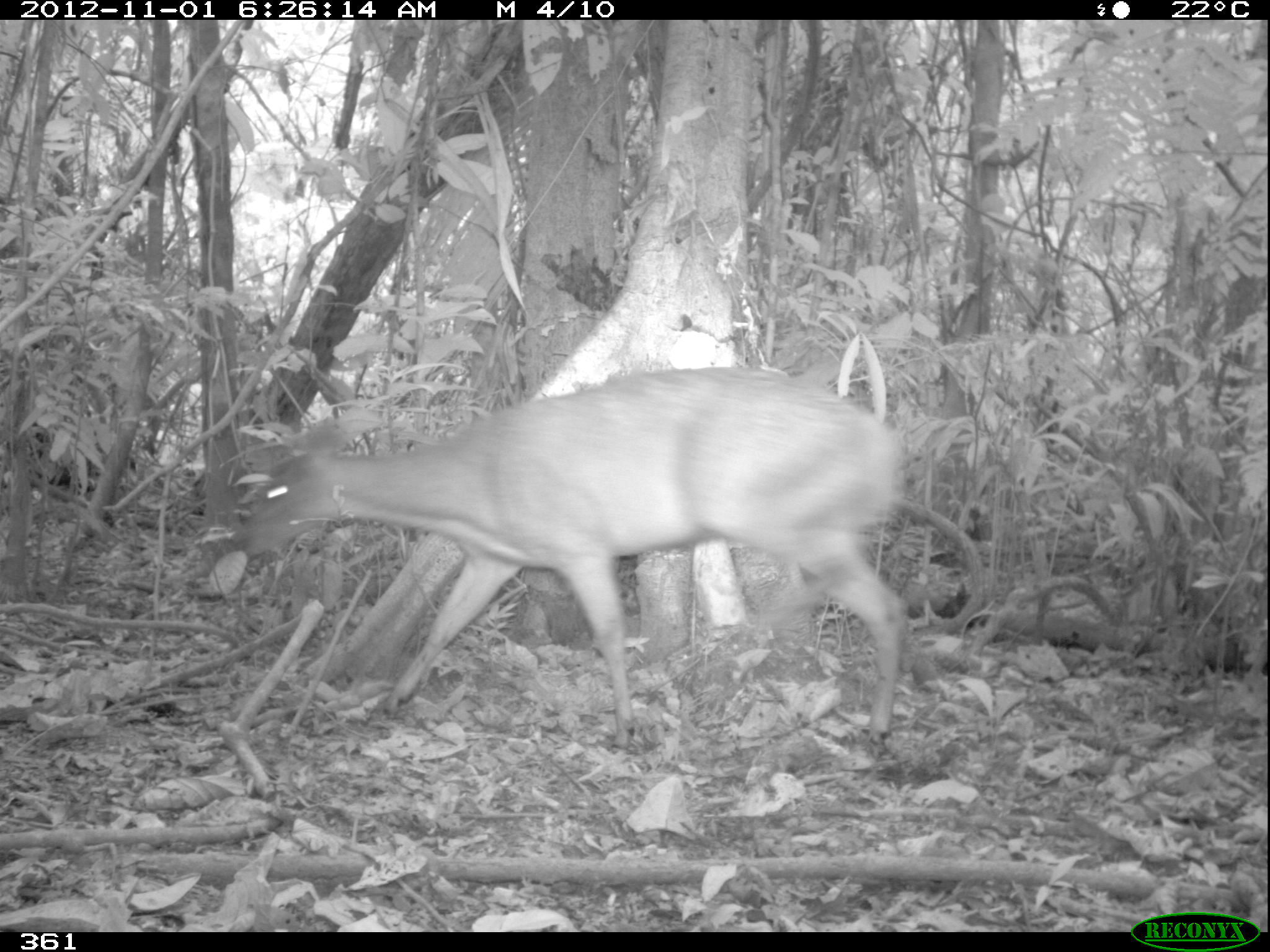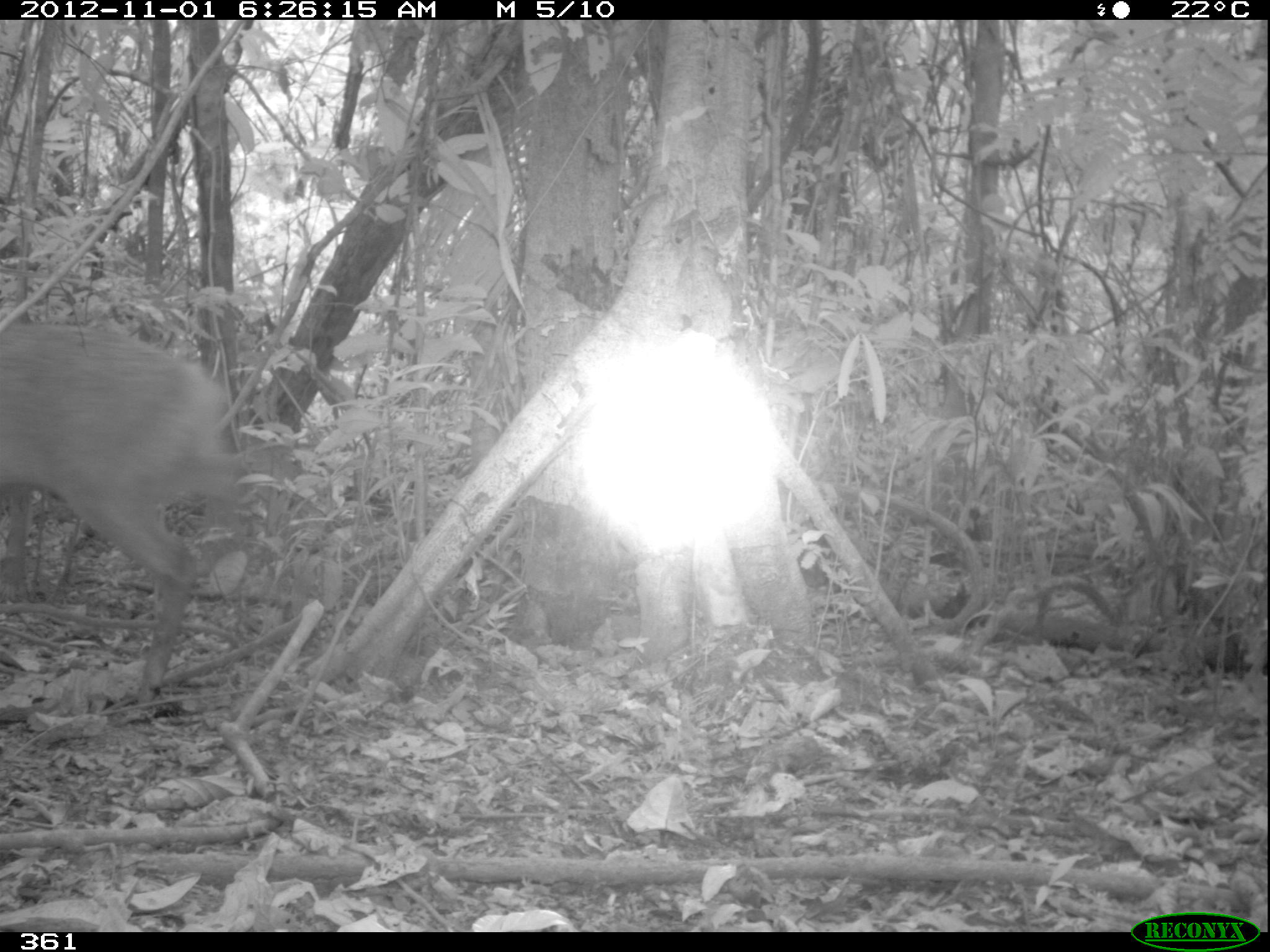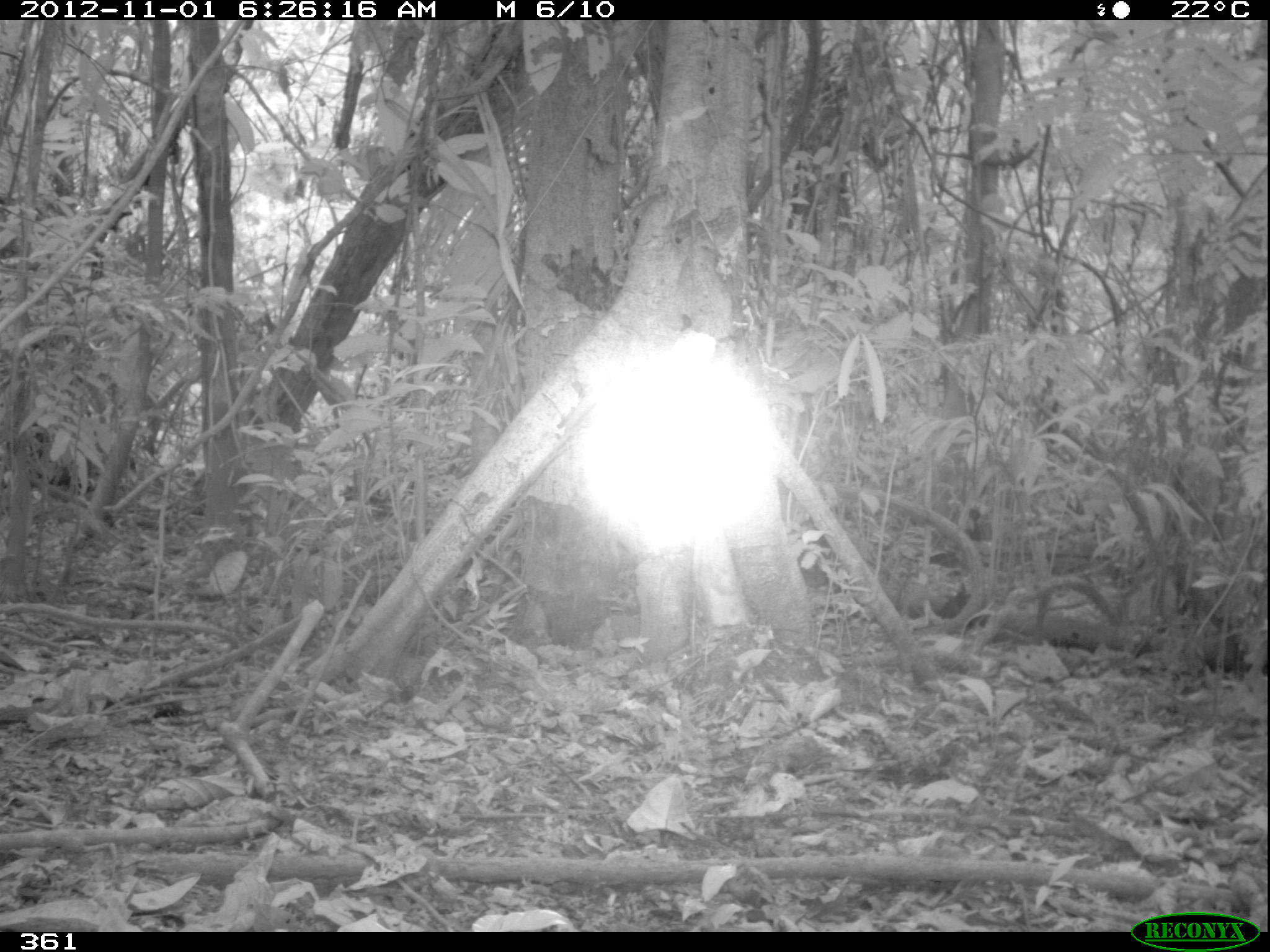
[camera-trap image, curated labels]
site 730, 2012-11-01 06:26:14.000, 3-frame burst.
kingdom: Animalia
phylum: Chordata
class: Mammalia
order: Artiodactyla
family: Cervidae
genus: Mazama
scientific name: Mazama americana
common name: red brocket